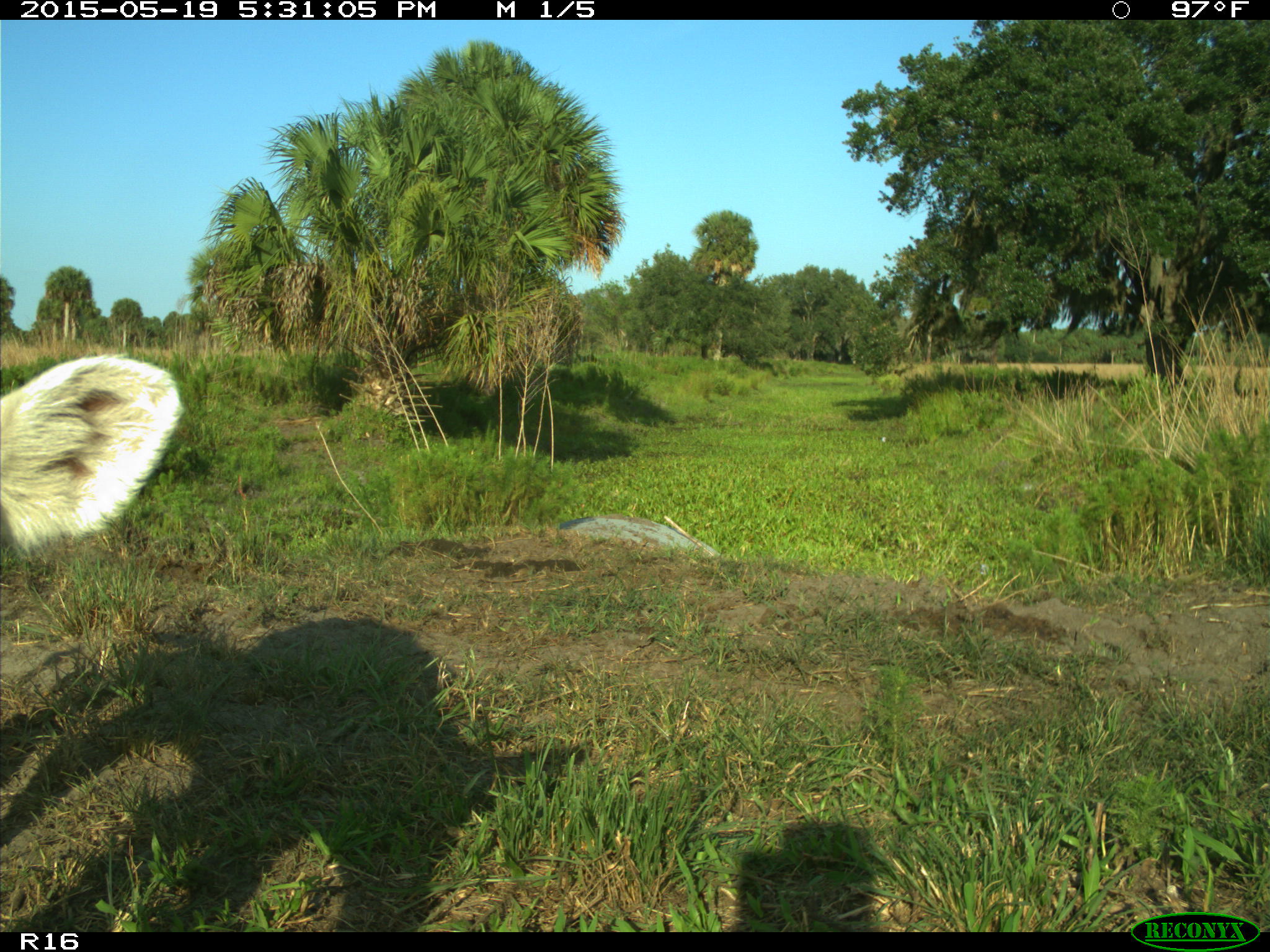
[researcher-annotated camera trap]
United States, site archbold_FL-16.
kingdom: Animalia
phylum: Chordata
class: Mammalia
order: Artiodactyla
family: Bovidae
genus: Bos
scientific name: Bos taurus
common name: domestic cow